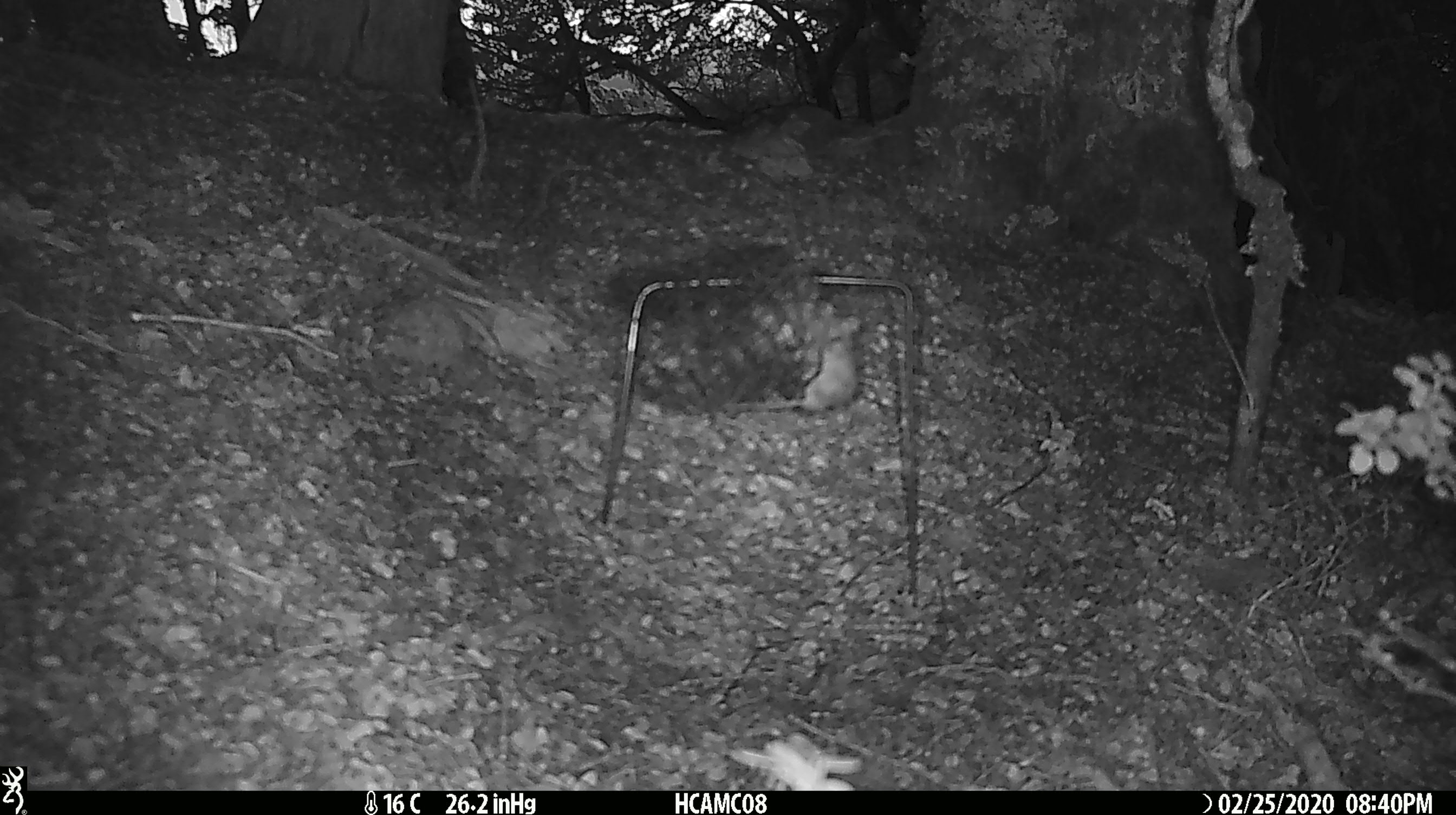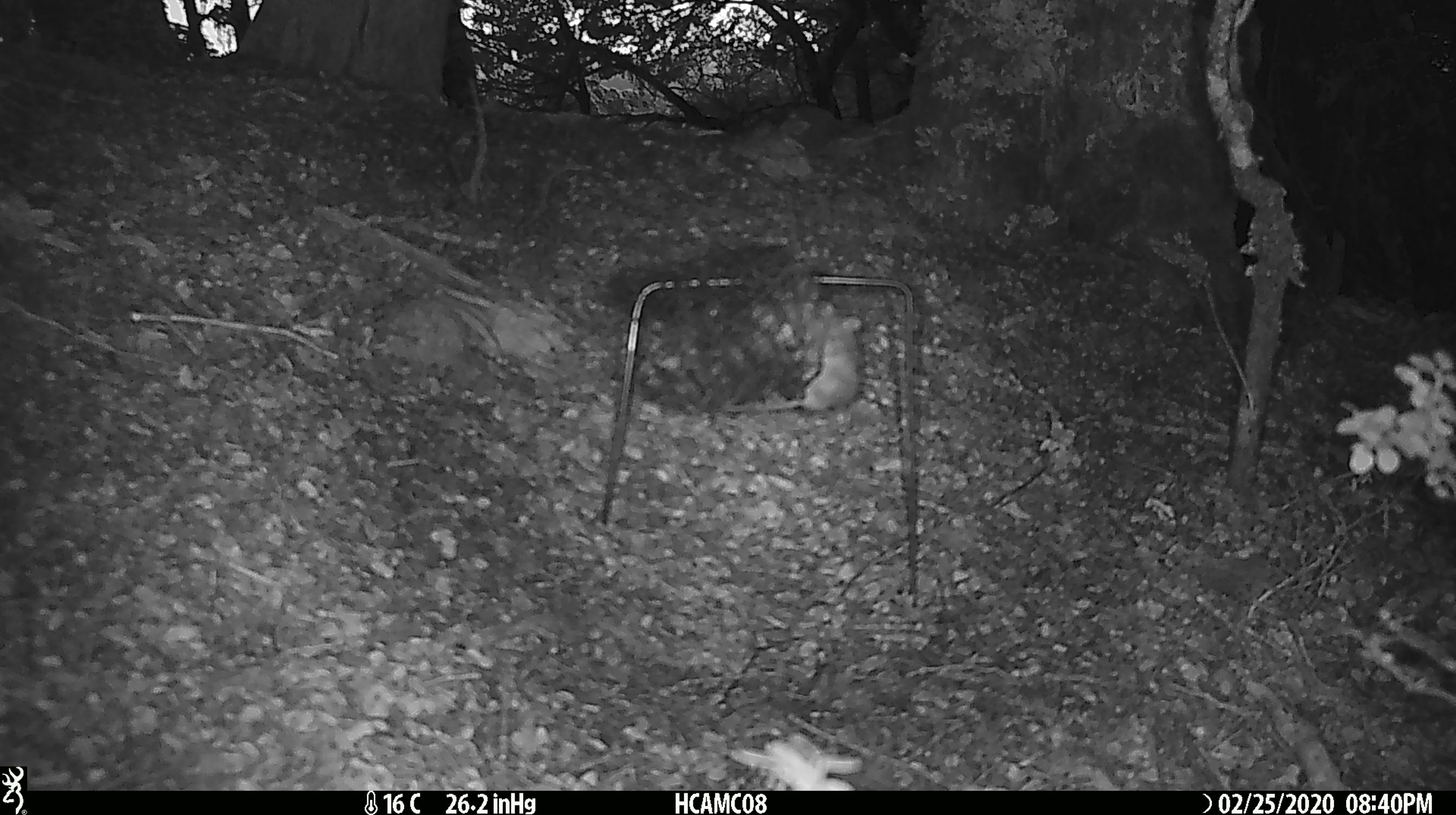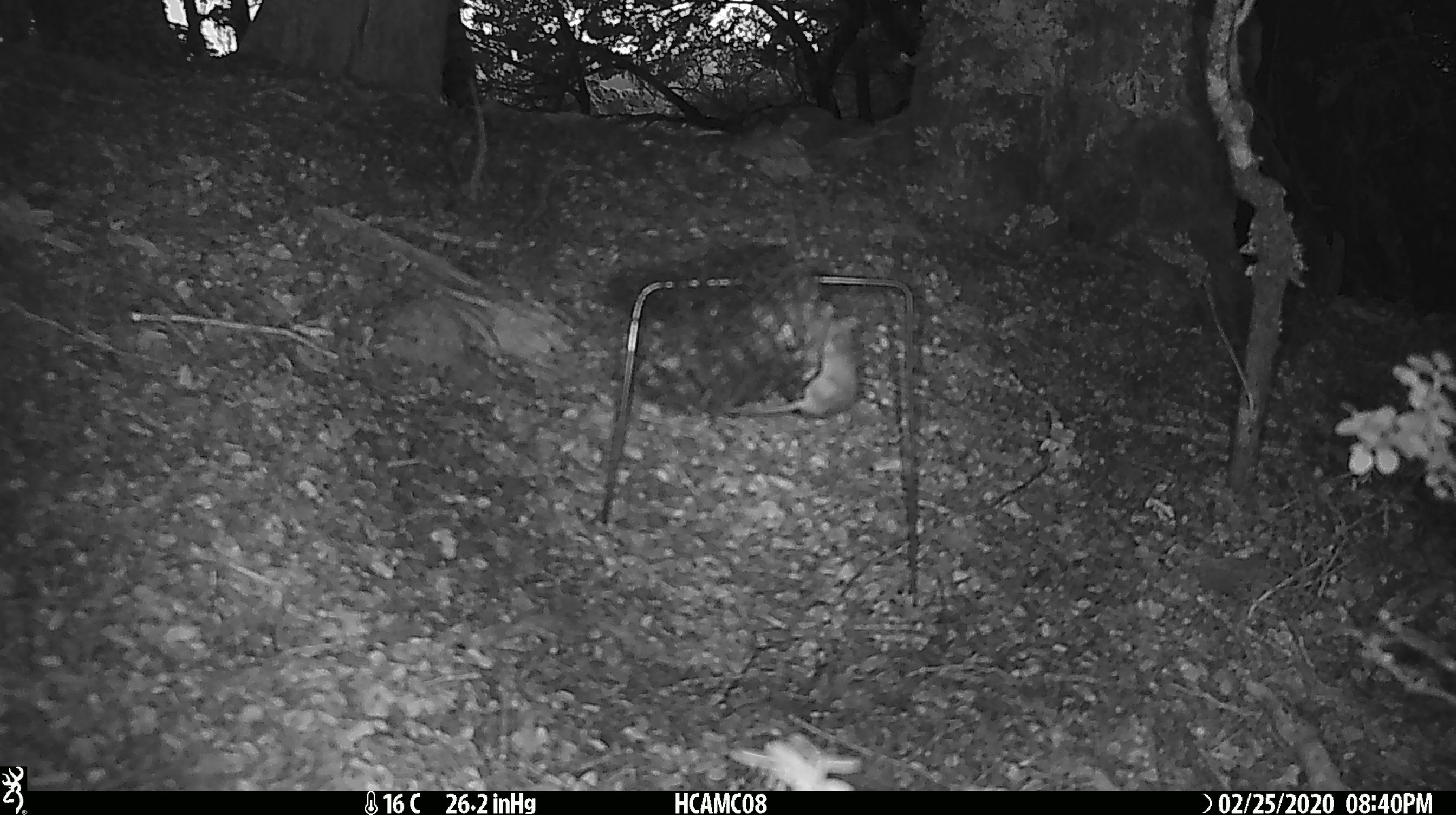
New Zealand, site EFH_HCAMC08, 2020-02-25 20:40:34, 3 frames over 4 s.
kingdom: Animalia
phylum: Chordata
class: Mammalia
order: Rodentia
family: Muridae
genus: Mus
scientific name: Mus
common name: mouse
Mouse (Mus).